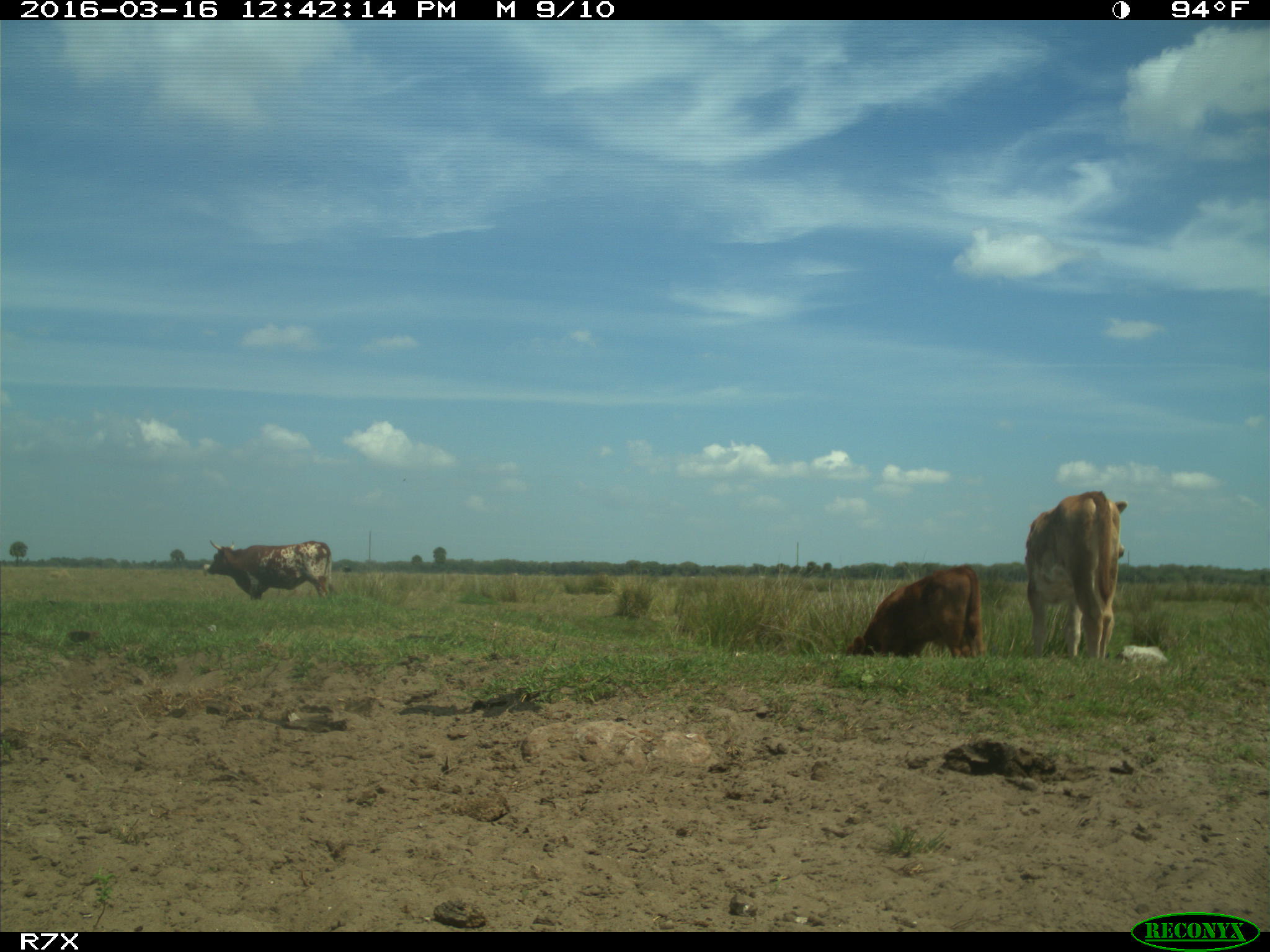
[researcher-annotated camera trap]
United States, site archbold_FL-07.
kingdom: Animalia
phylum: Chordata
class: Mammalia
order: Artiodactyla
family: Bovidae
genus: Bos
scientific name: Bos taurus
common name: domestic cow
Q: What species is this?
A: Bos taurus (domestic cow).